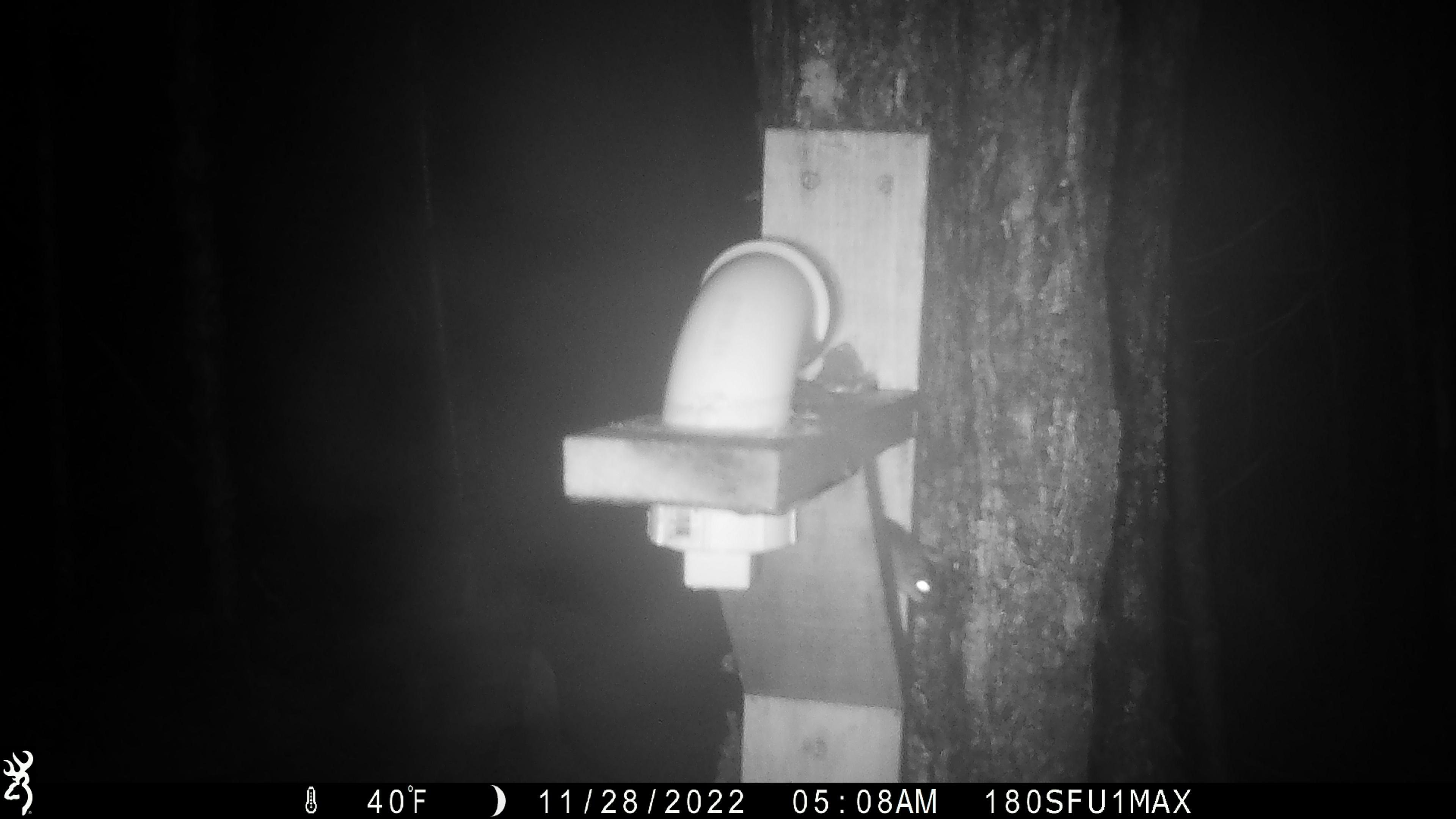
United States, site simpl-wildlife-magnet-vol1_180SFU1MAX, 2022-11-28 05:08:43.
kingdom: Animalia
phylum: Chordata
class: Mammalia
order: Rodentia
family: Sciuridae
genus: Glaucomys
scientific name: Glaucomys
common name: flying squirrel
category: flying squirrel sp.